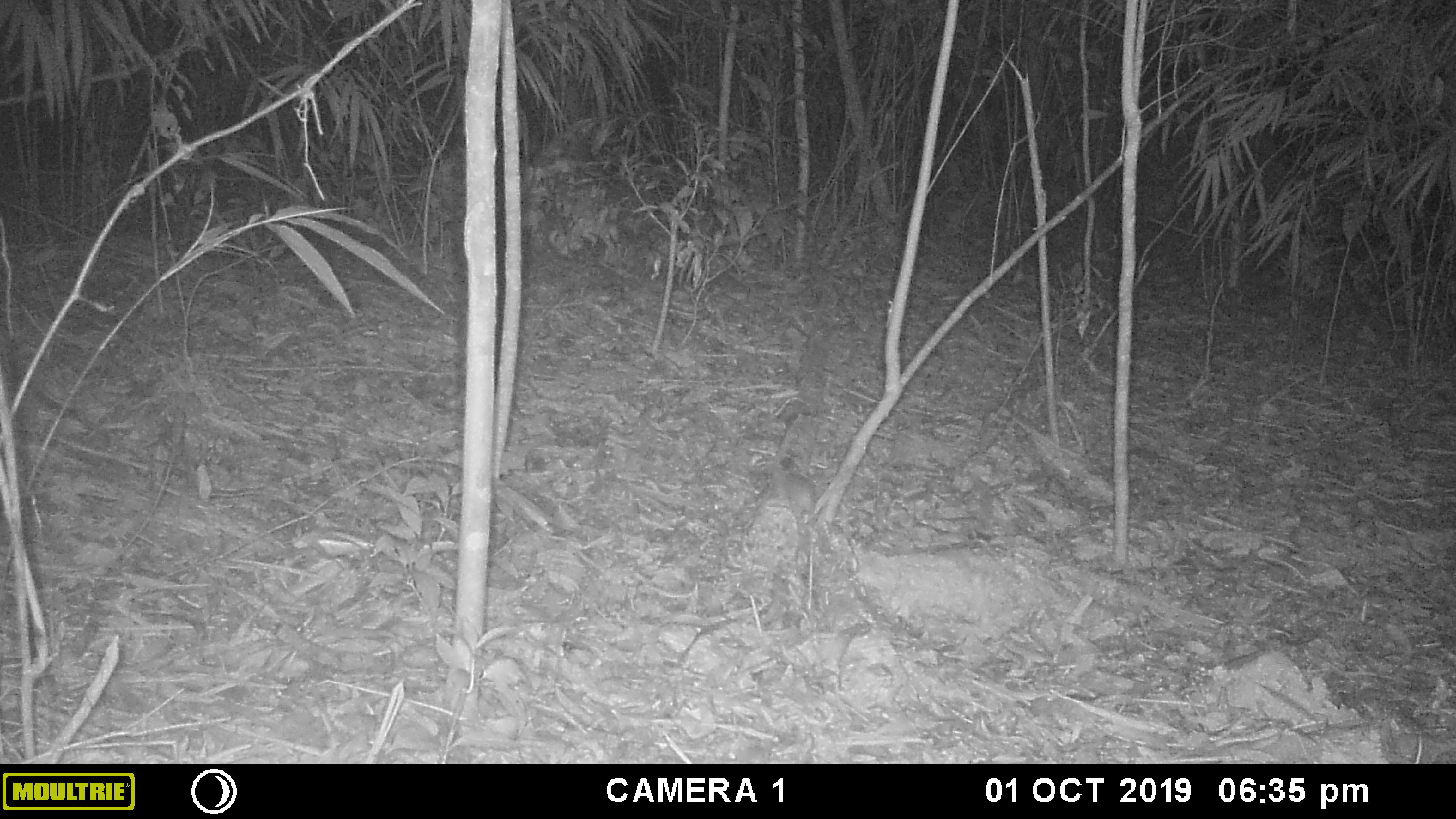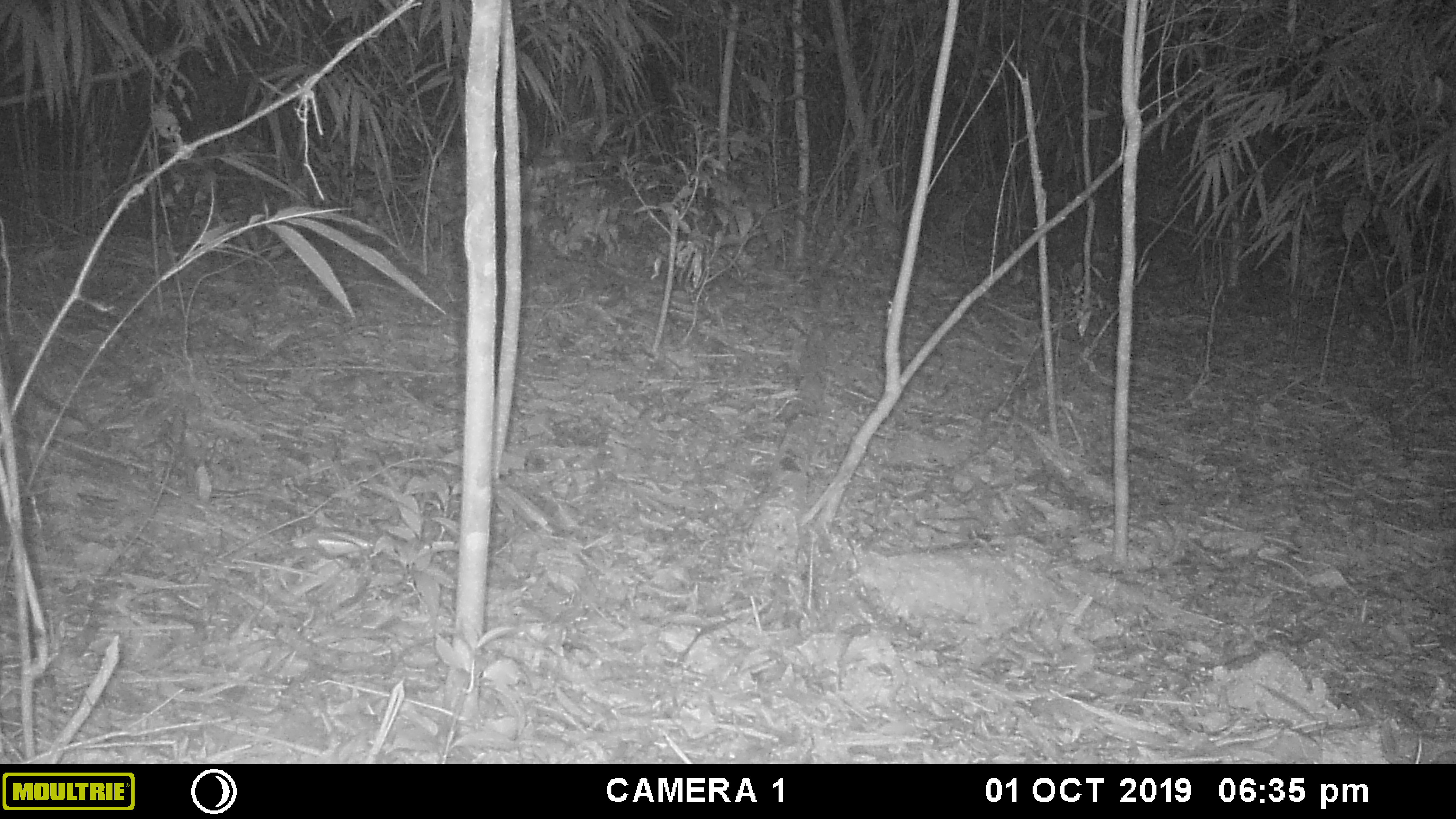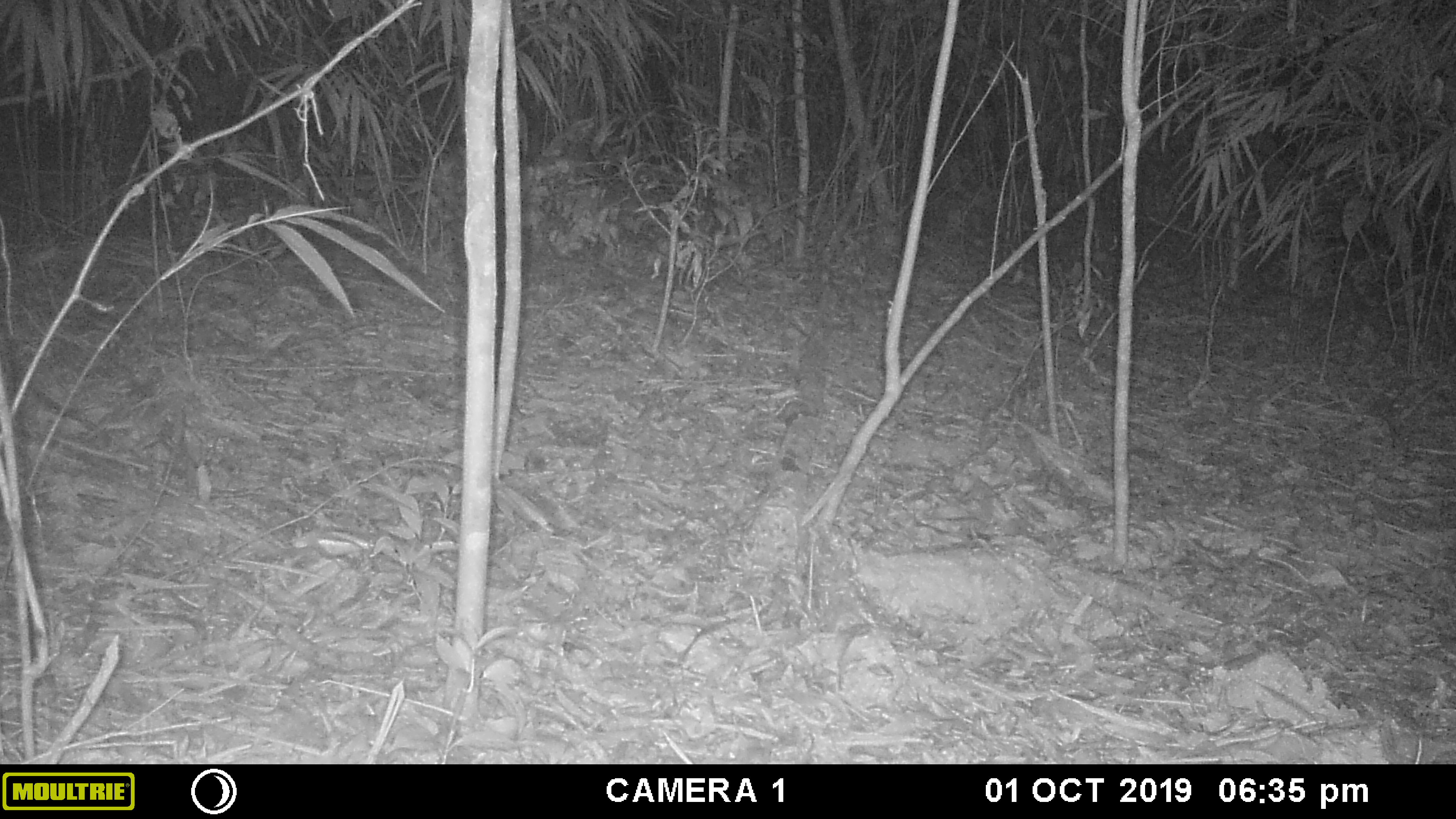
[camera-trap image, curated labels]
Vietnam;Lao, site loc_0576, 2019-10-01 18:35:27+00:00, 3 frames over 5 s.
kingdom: Animalia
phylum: Chordata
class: Mammalia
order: Rodentia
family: Muridae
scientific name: Muridae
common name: old-world mice and rats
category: unidentified murid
Unidentified murid (old-world mice and rats) (Muridae). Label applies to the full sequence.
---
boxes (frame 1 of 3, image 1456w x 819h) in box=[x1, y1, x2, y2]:
unidentified murid: box=[786, 473, 815, 517]